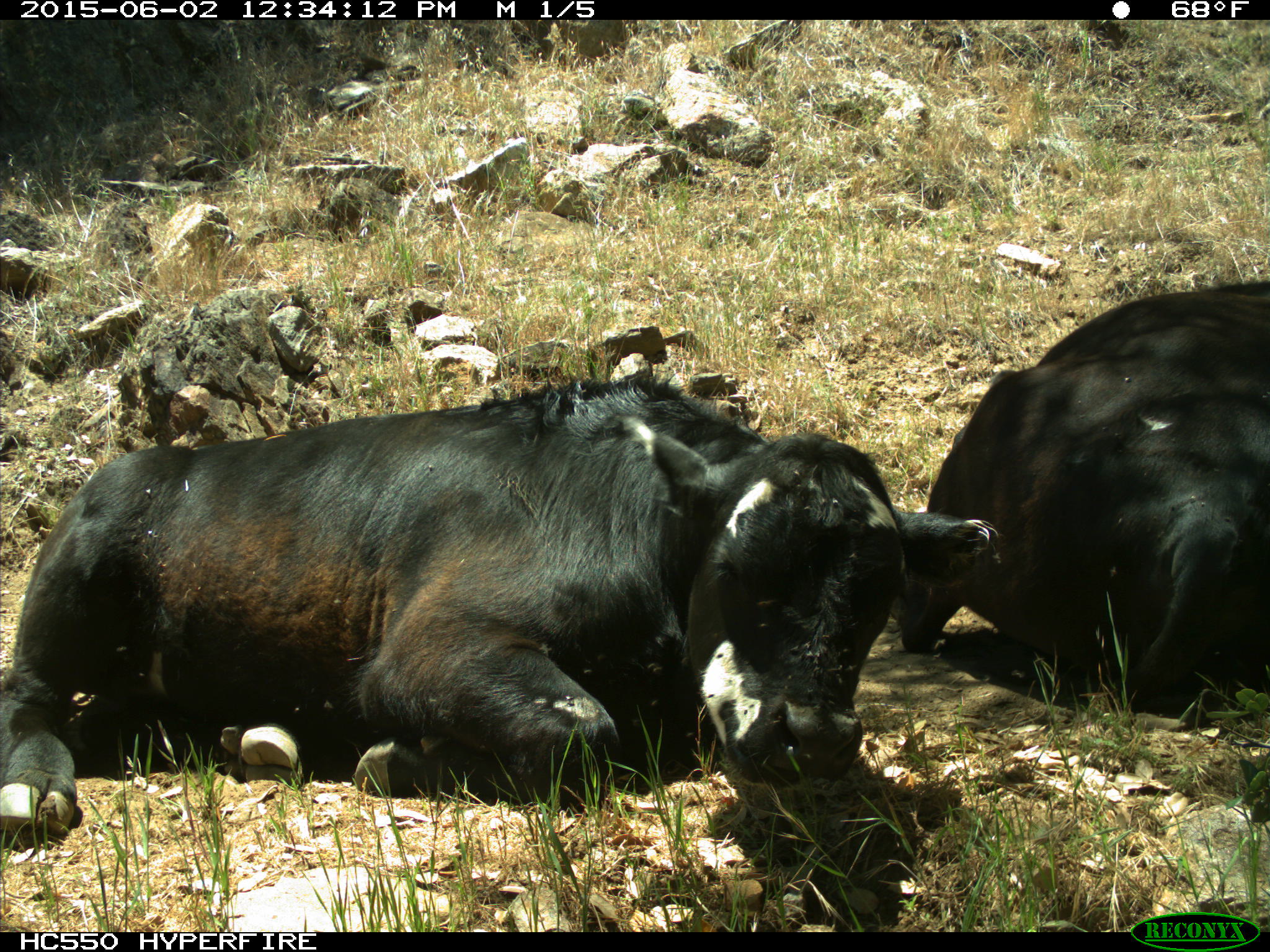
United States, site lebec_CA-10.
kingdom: Animalia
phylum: Chordata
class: Mammalia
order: Artiodactyla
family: Bovidae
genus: Bos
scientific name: Bos taurus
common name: domestic cow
Bos taurus (domestic cow).